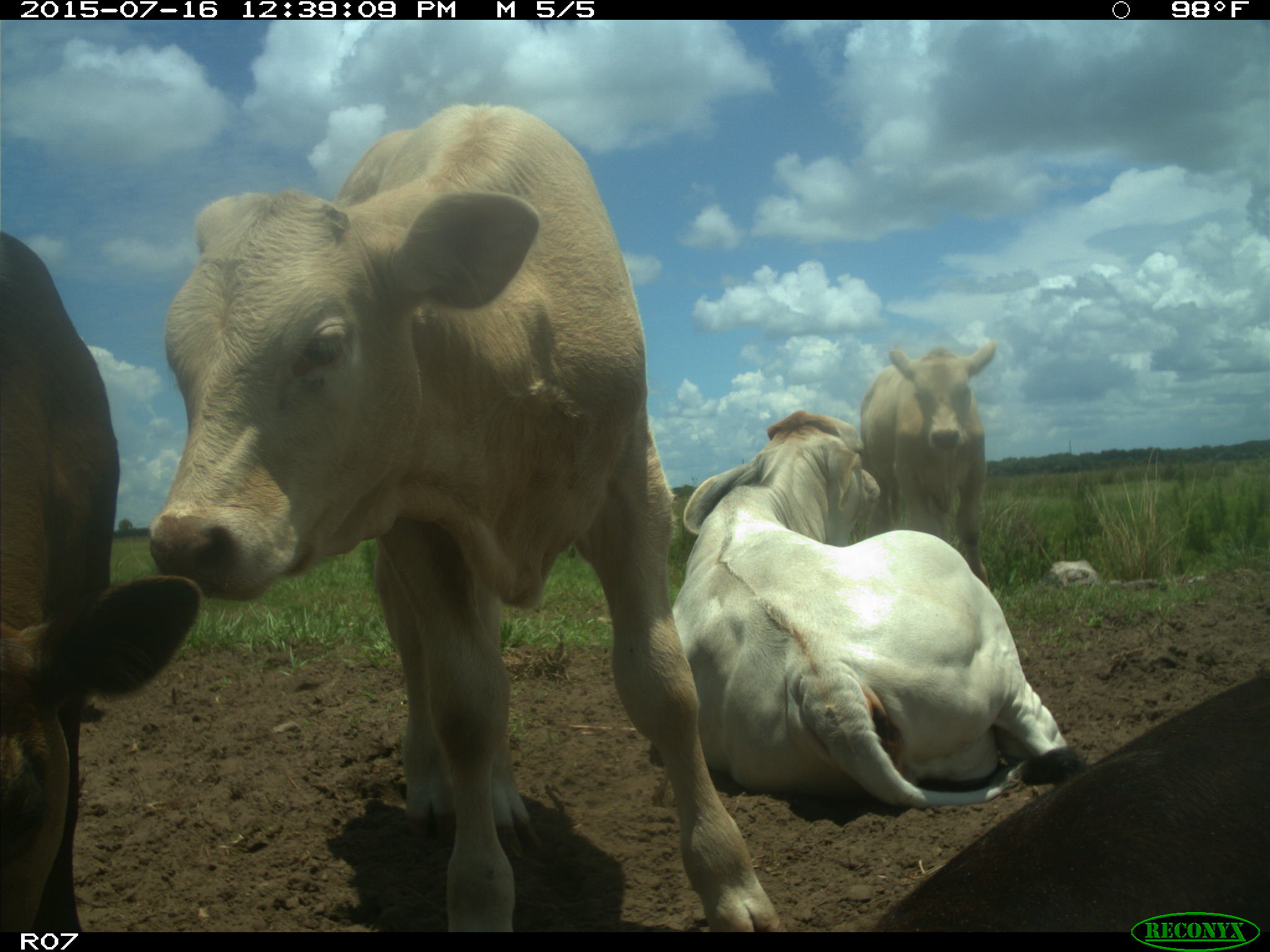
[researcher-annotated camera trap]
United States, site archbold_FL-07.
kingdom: Animalia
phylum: Chordata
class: Mammalia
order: Artiodactyla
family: Bovidae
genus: Bos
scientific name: Bos taurus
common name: domestic cow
Bos taurus (domestic cow).